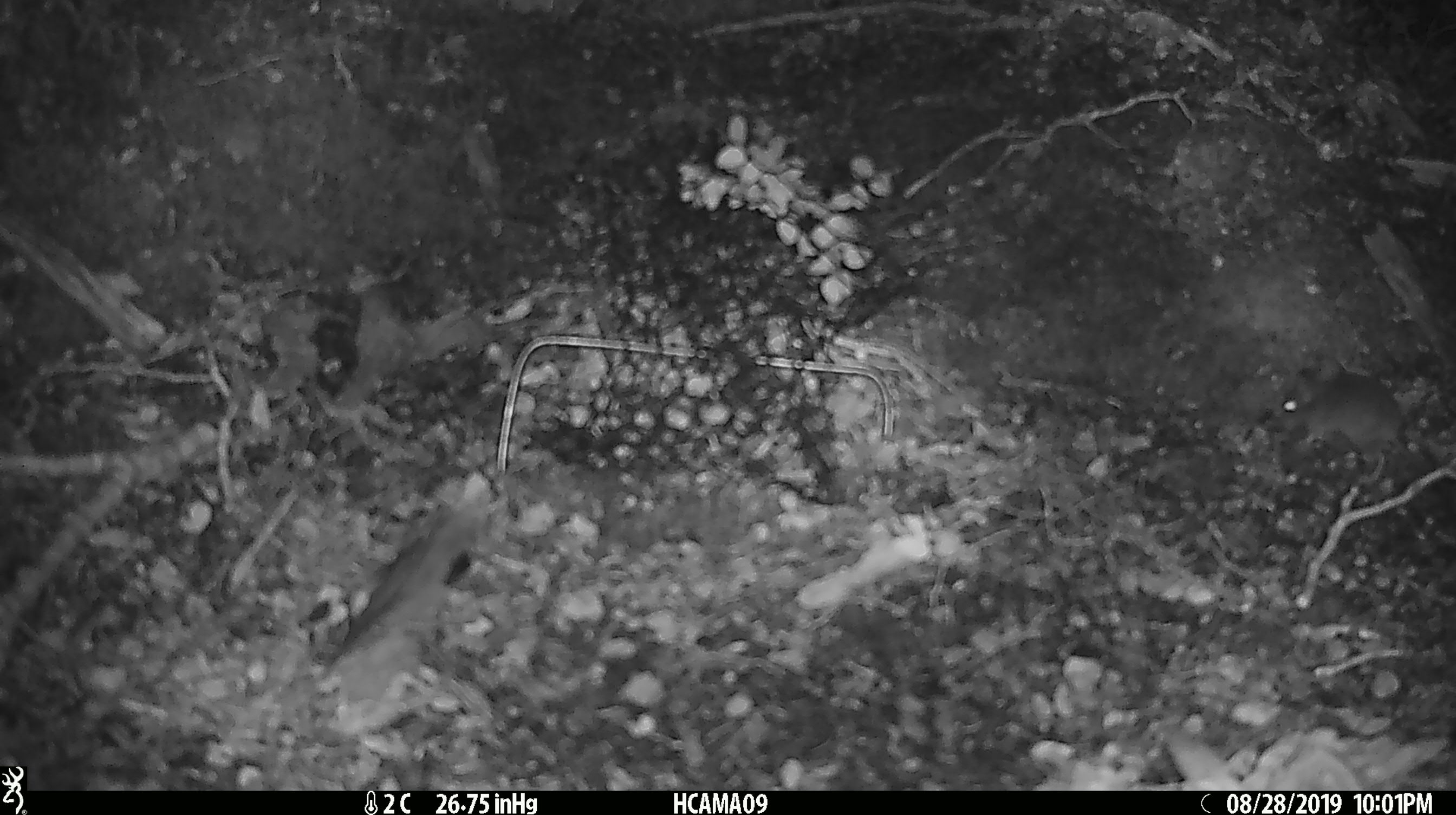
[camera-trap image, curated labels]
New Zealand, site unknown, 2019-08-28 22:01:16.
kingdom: Animalia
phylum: Chordata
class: Mammalia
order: Rodentia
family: Muridae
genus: Mus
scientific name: Mus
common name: mouse